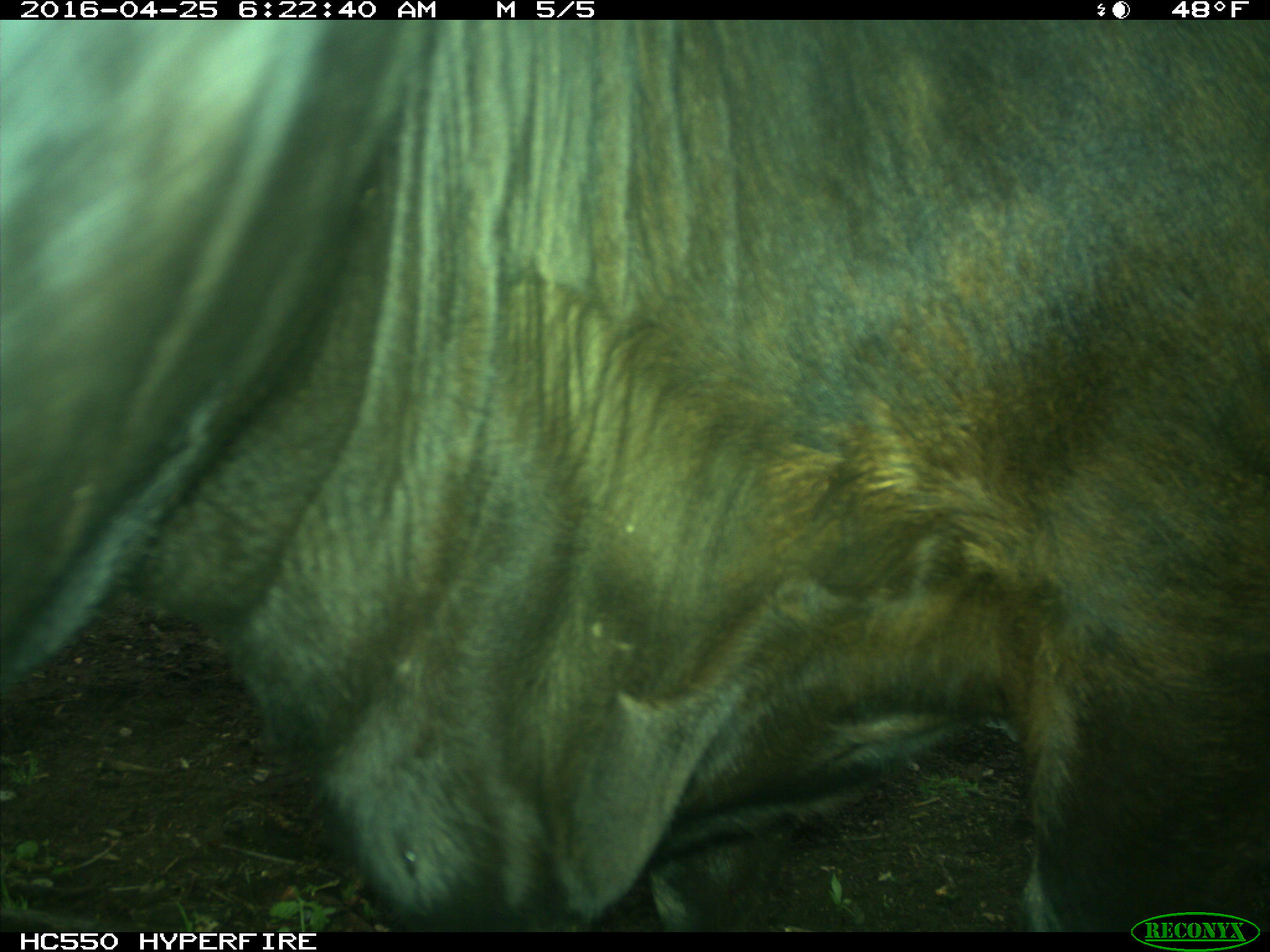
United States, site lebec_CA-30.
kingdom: Animalia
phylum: Chordata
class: Mammalia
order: Artiodactyla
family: Bovidae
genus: Bos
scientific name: Bos taurus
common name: domestic cow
Bos taurus (domestic cow).